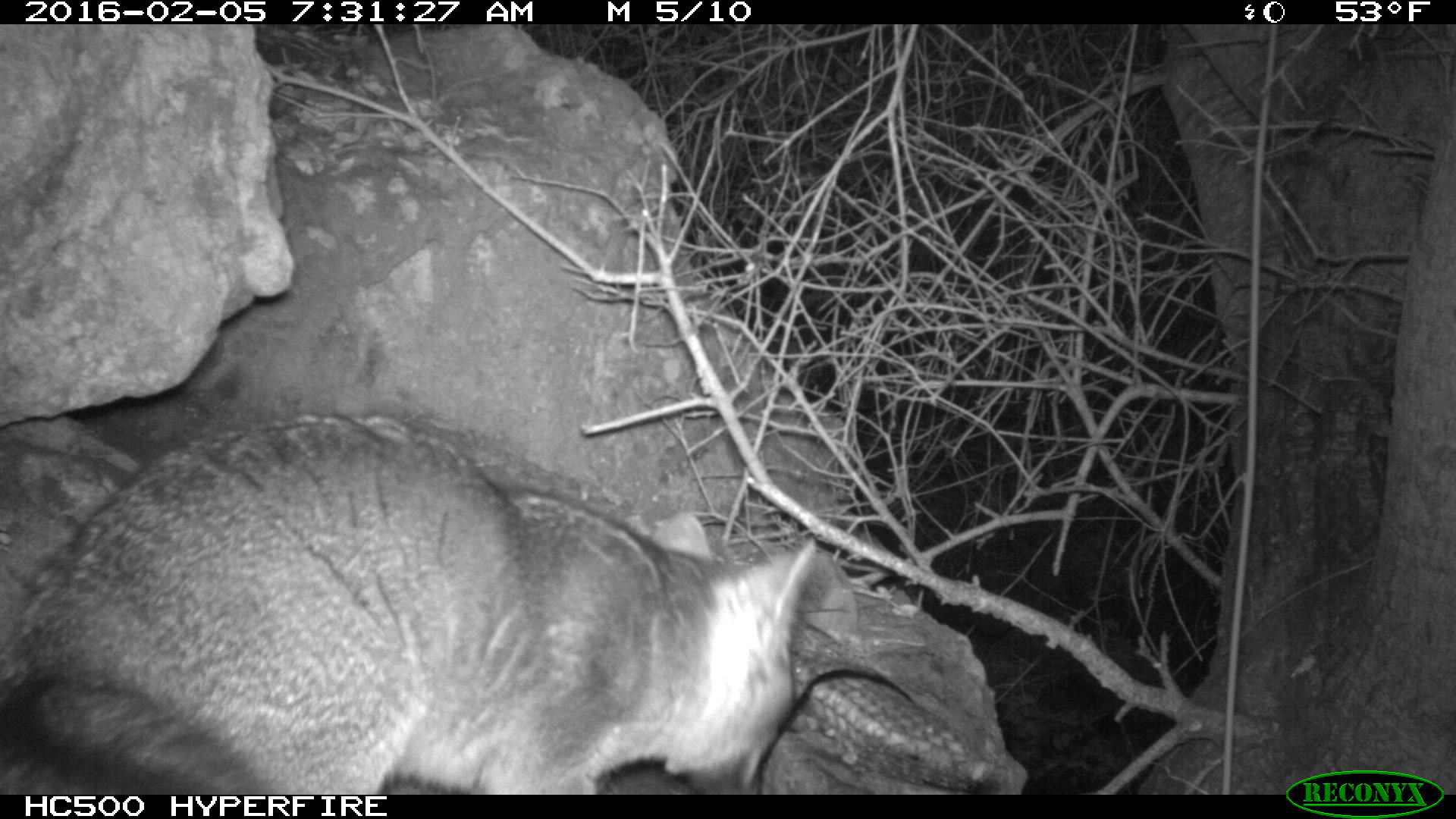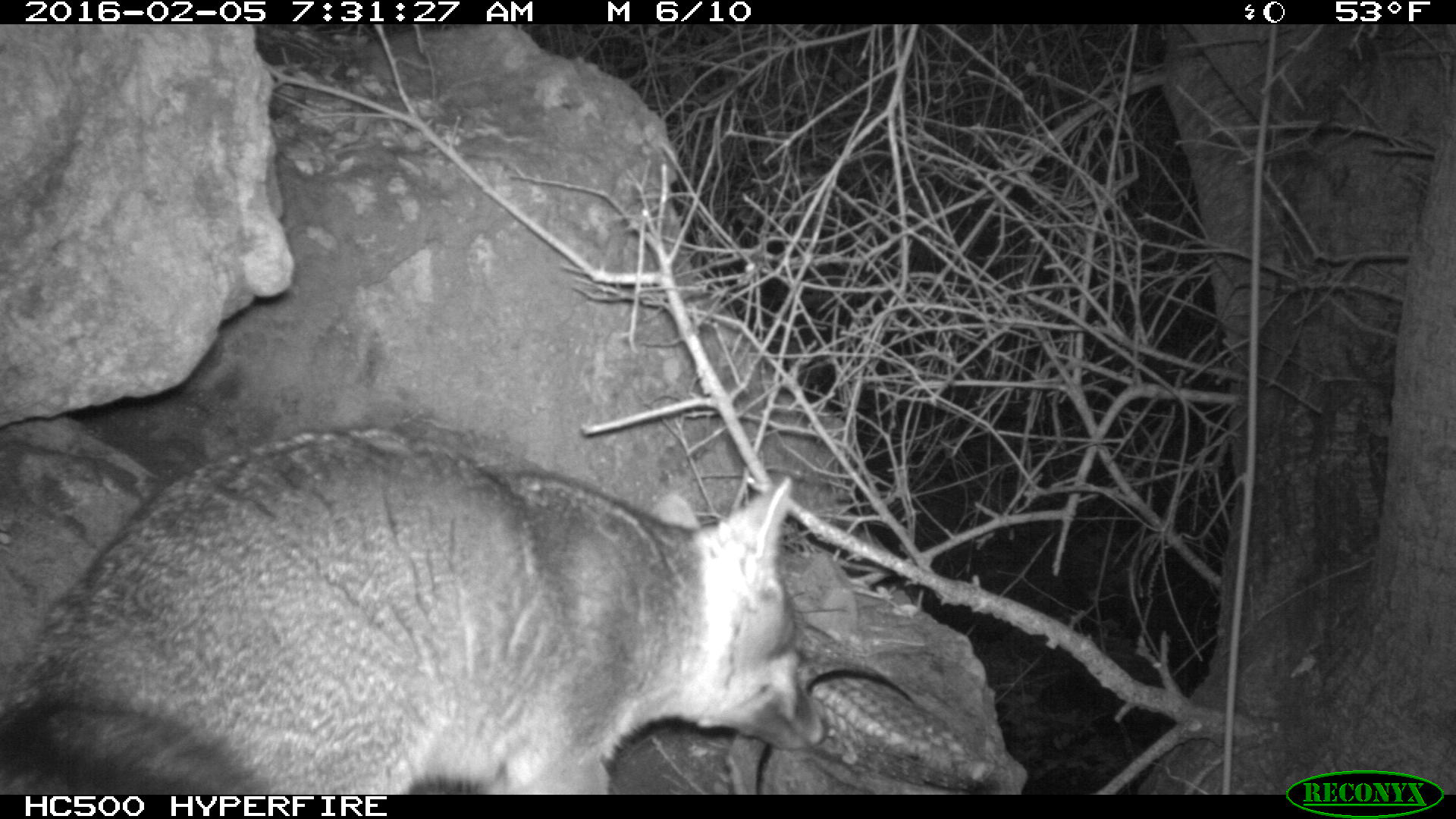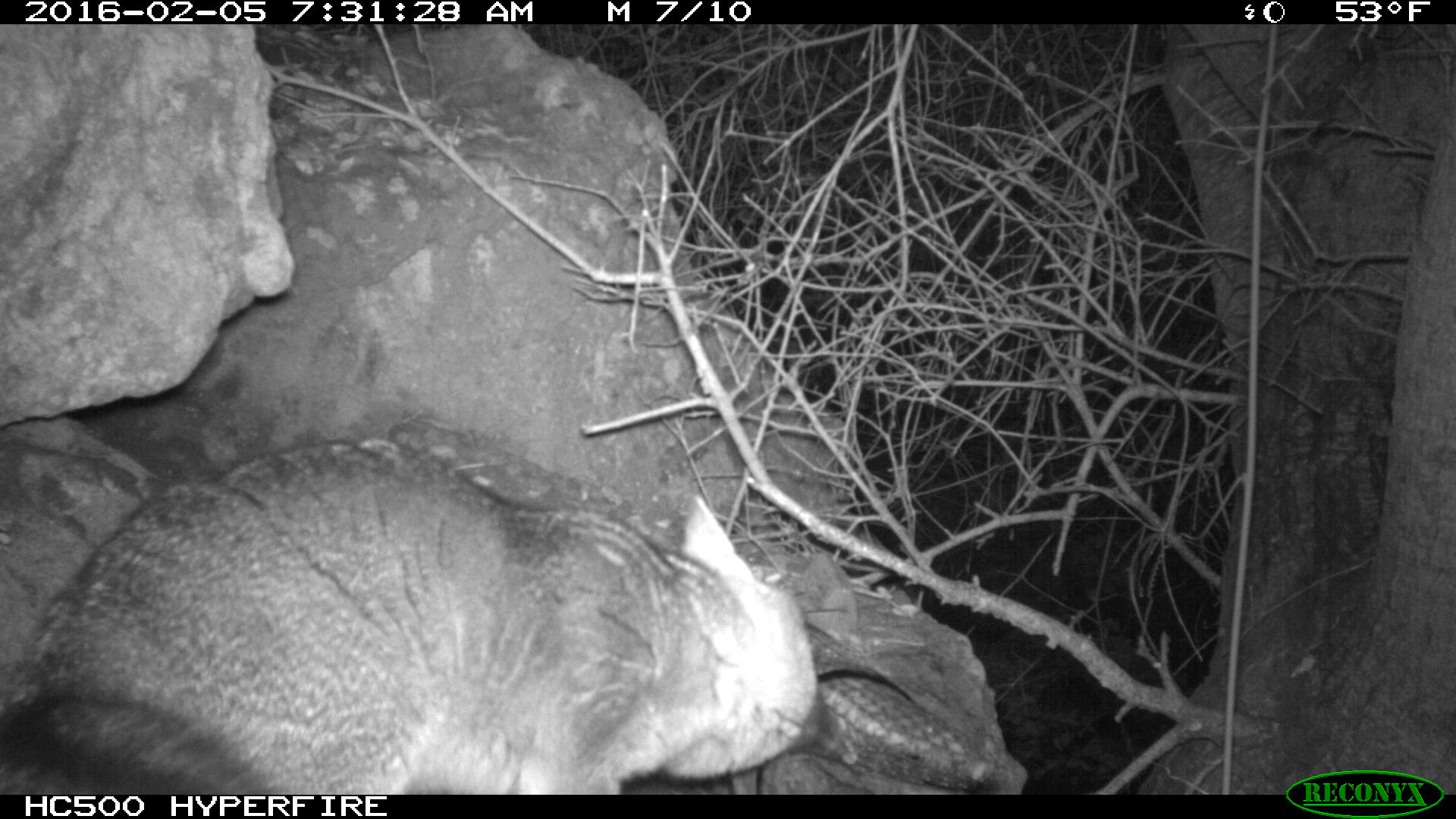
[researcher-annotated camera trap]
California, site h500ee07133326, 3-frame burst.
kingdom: Animalia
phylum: Chordata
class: Mammalia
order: Carnivora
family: Canidae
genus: Urocyon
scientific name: Urocyon littoralis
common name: island fox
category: fox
Fox (island fox) (Urocyon littoralis).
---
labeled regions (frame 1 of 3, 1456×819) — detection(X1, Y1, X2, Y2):
fox: detection(0, 411, 820, 793)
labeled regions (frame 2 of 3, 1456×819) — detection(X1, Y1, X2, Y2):
fox: detection(0, 425, 830, 794)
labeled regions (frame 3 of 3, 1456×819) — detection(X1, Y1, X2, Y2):
fox: detection(0, 438, 852, 793)